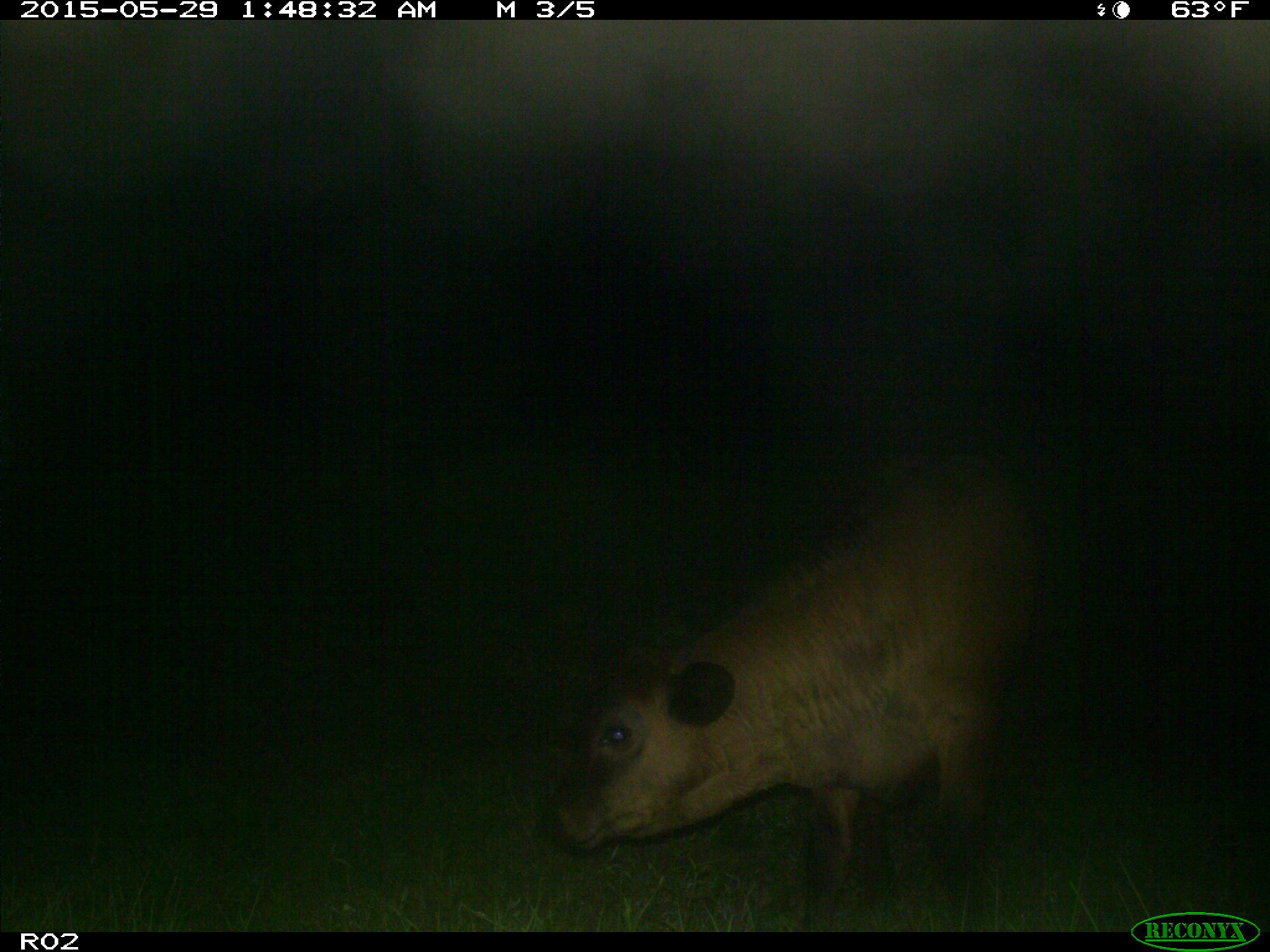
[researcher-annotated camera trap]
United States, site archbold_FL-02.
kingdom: Animalia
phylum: Chordata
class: Mammalia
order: Artiodactyla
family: Bovidae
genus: Bos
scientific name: Bos taurus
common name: domestic cow